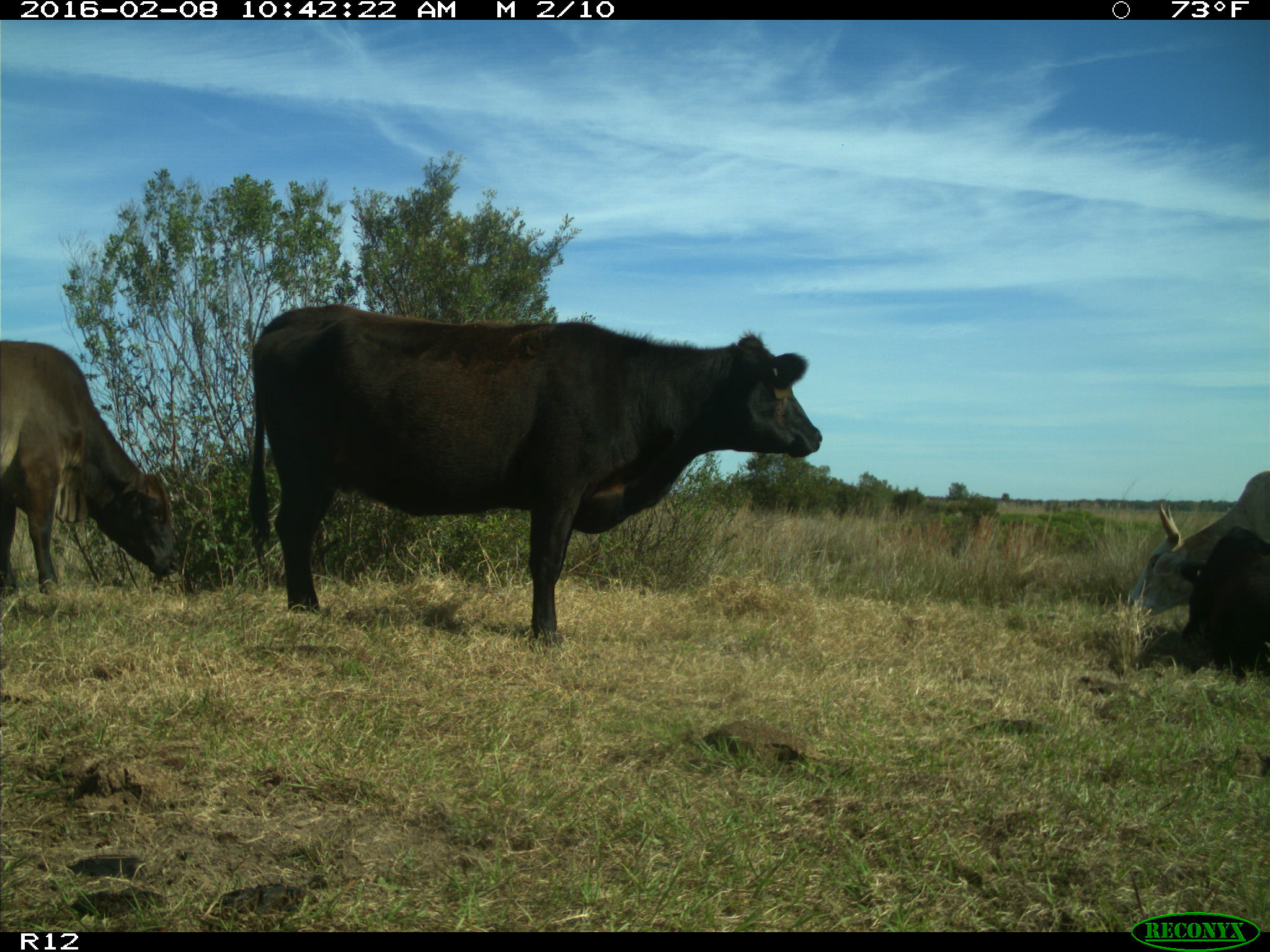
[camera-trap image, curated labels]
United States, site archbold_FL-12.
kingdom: Animalia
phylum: Chordata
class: Mammalia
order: Artiodactyla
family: Bovidae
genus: Bos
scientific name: Bos taurus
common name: domestic cow